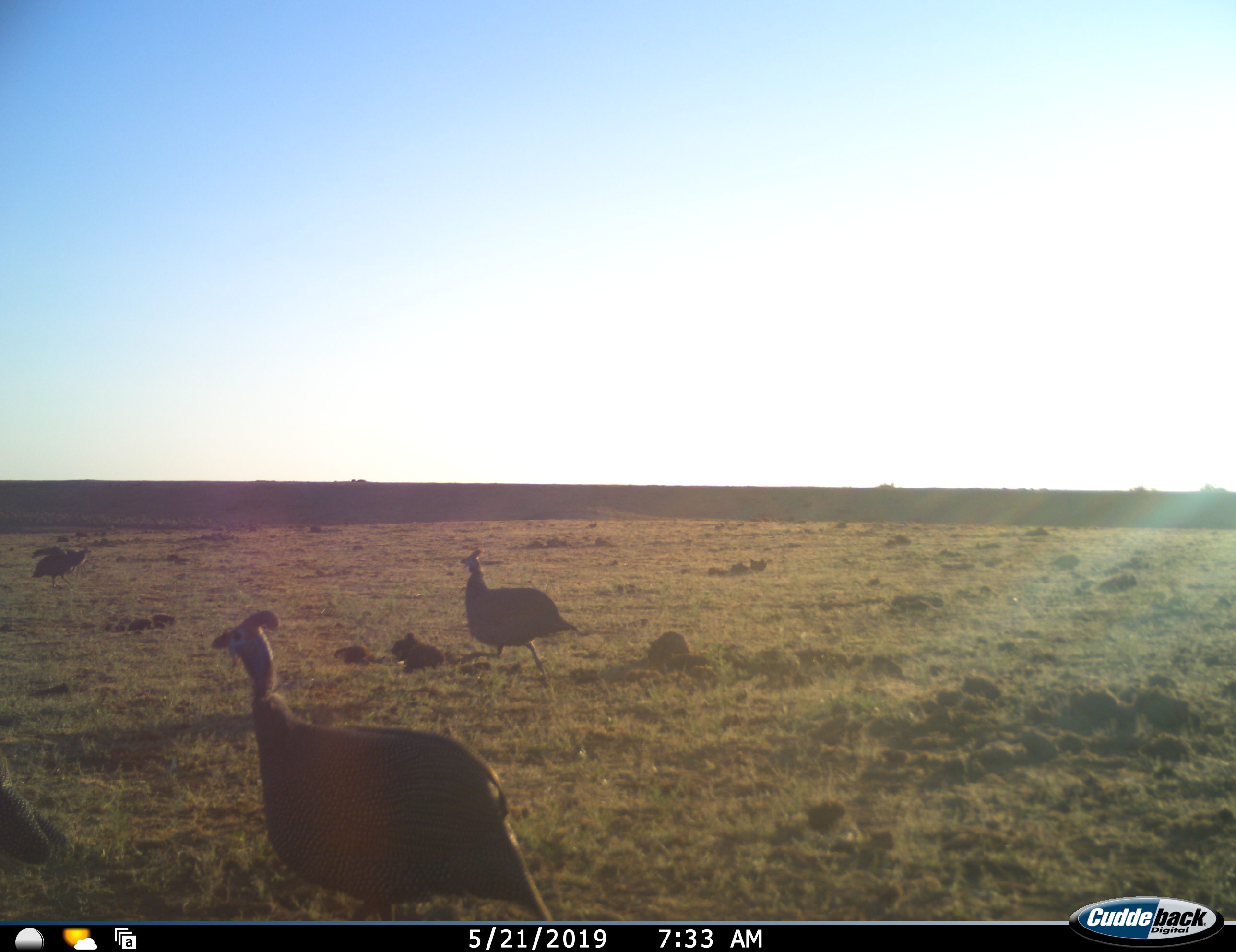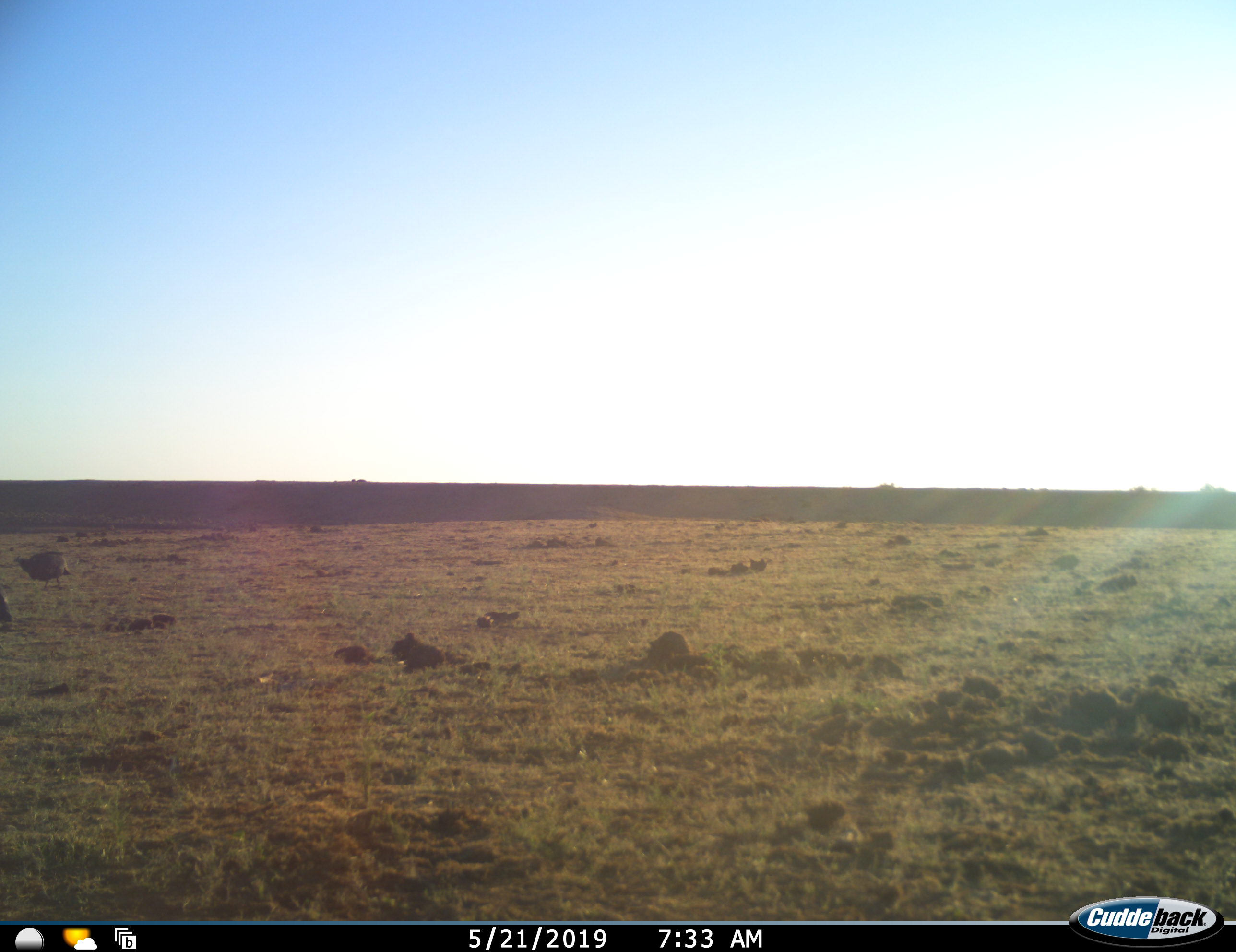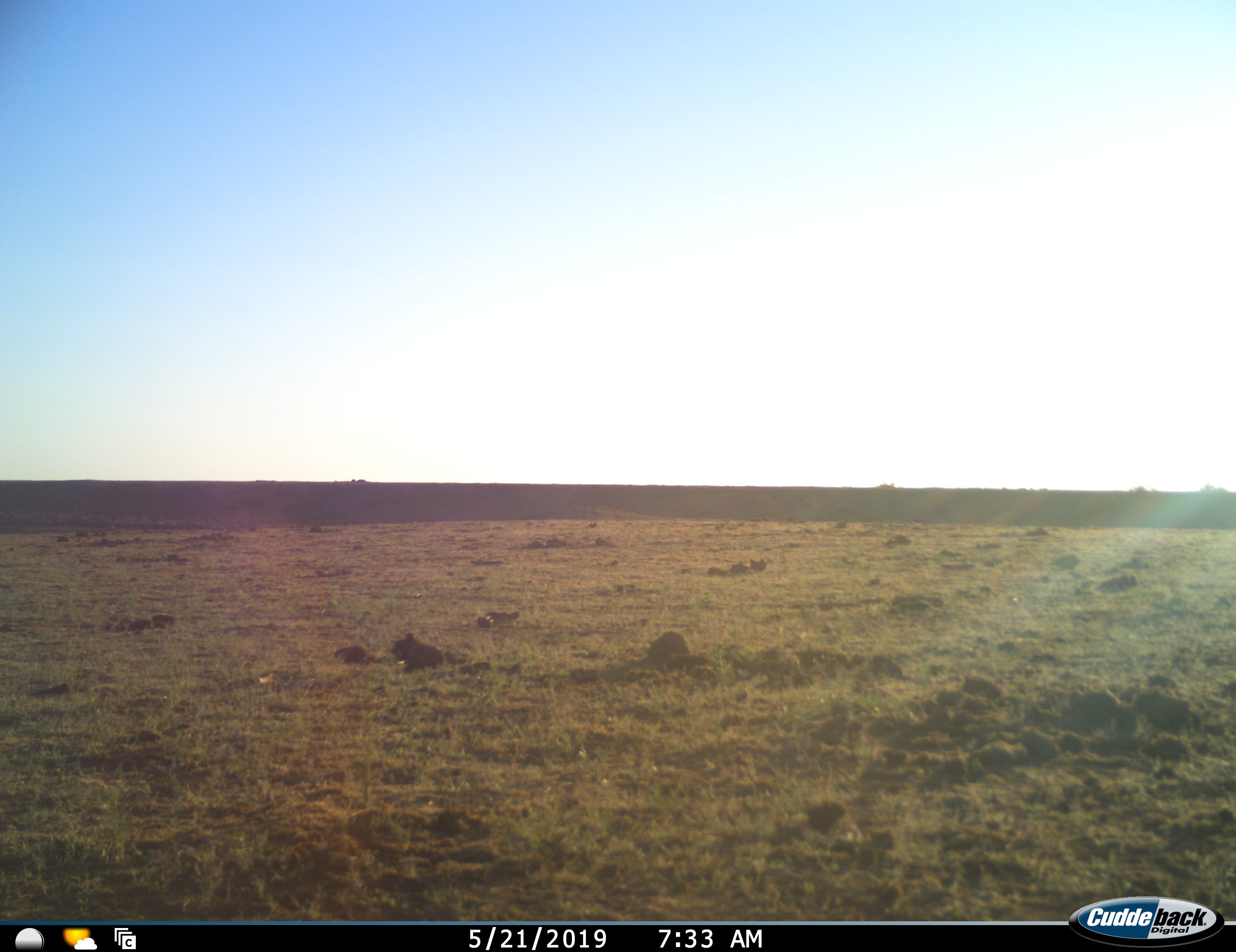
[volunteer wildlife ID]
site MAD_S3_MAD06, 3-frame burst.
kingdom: Animalia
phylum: Chordata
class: Aves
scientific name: Aves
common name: bird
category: birdother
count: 4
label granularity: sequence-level